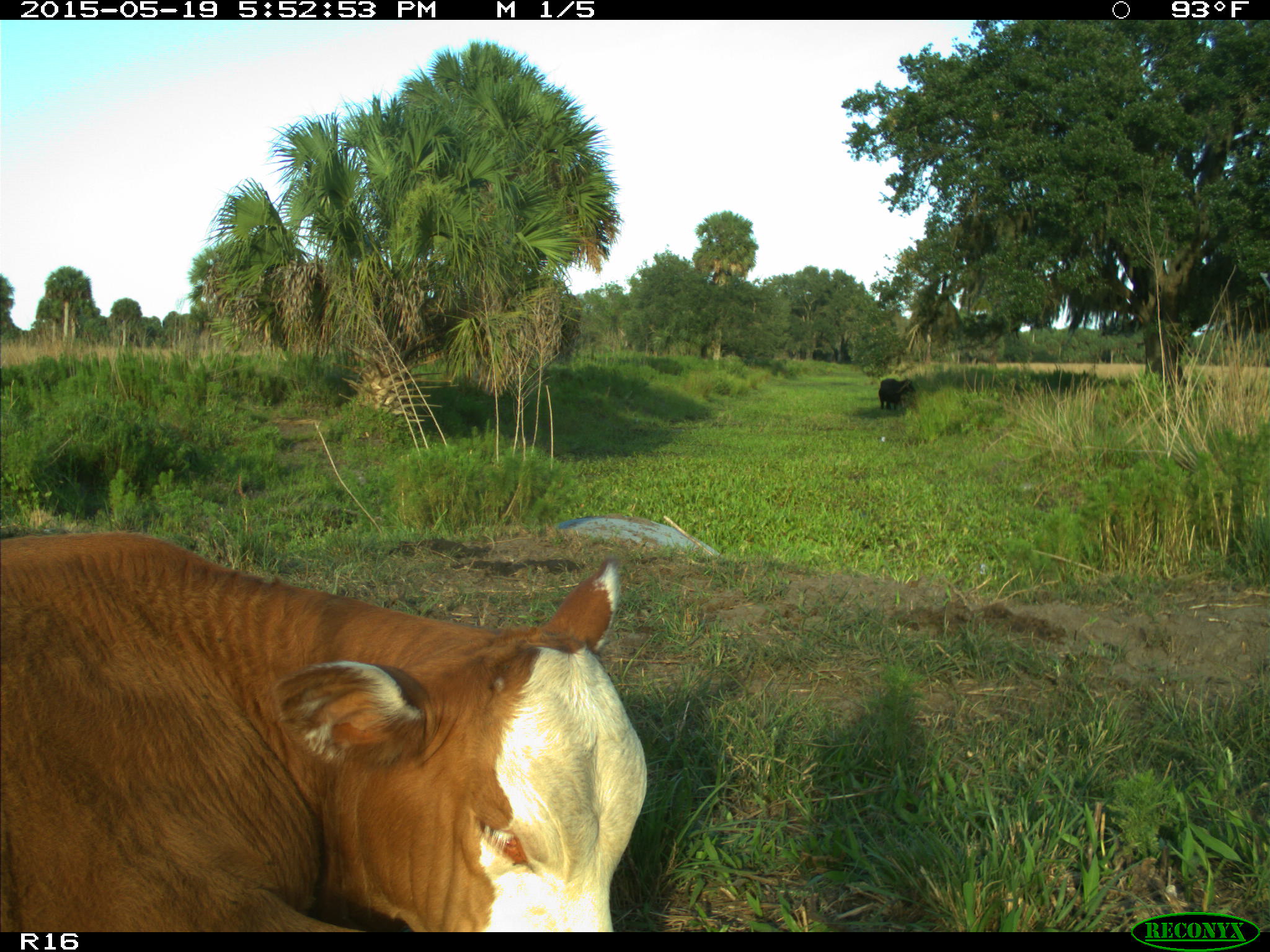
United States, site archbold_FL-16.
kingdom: Animalia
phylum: Chordata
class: Mammalia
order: Artiodactyla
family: Bovidae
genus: Bos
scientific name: Bos taurus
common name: domestic cow